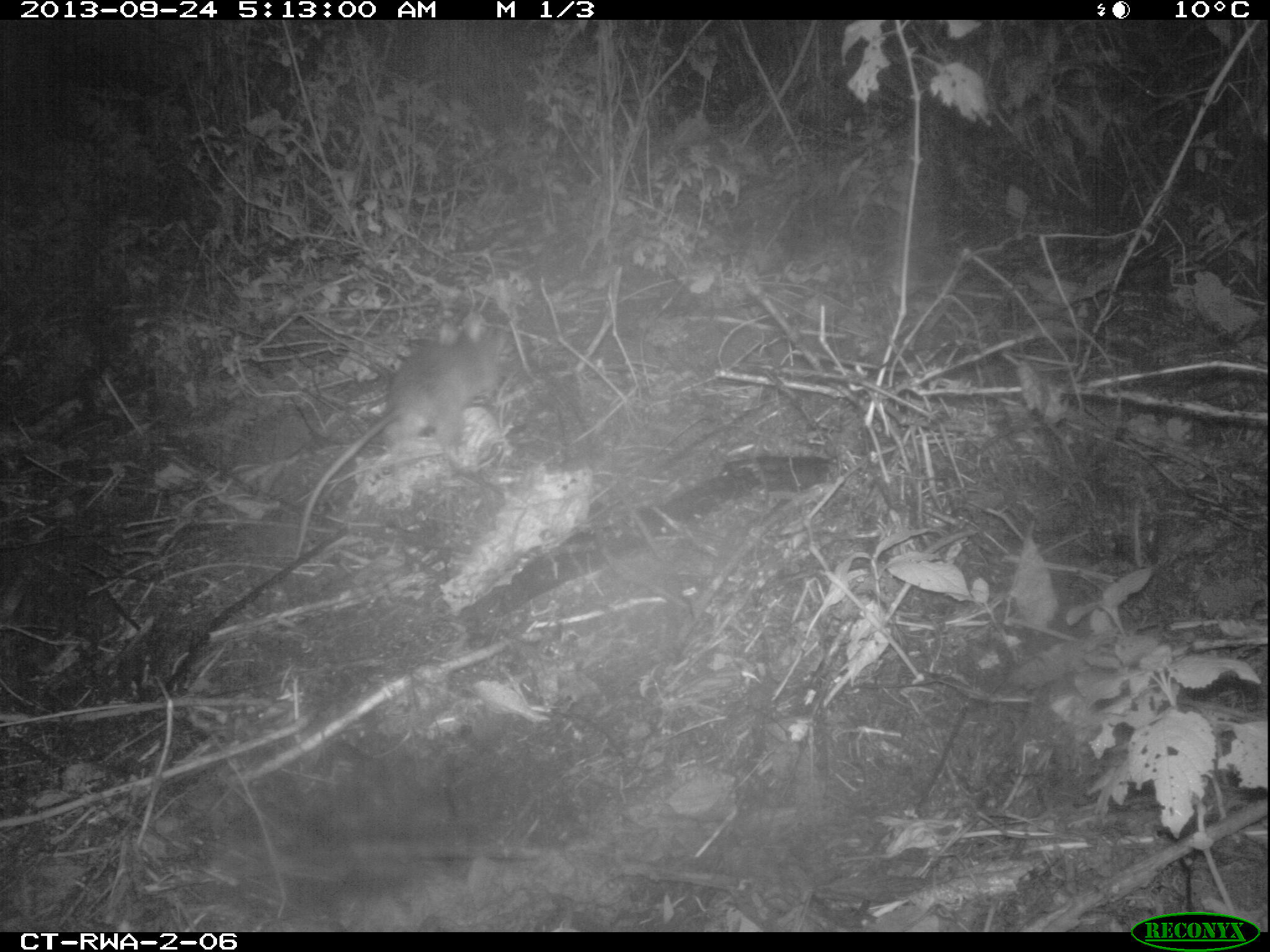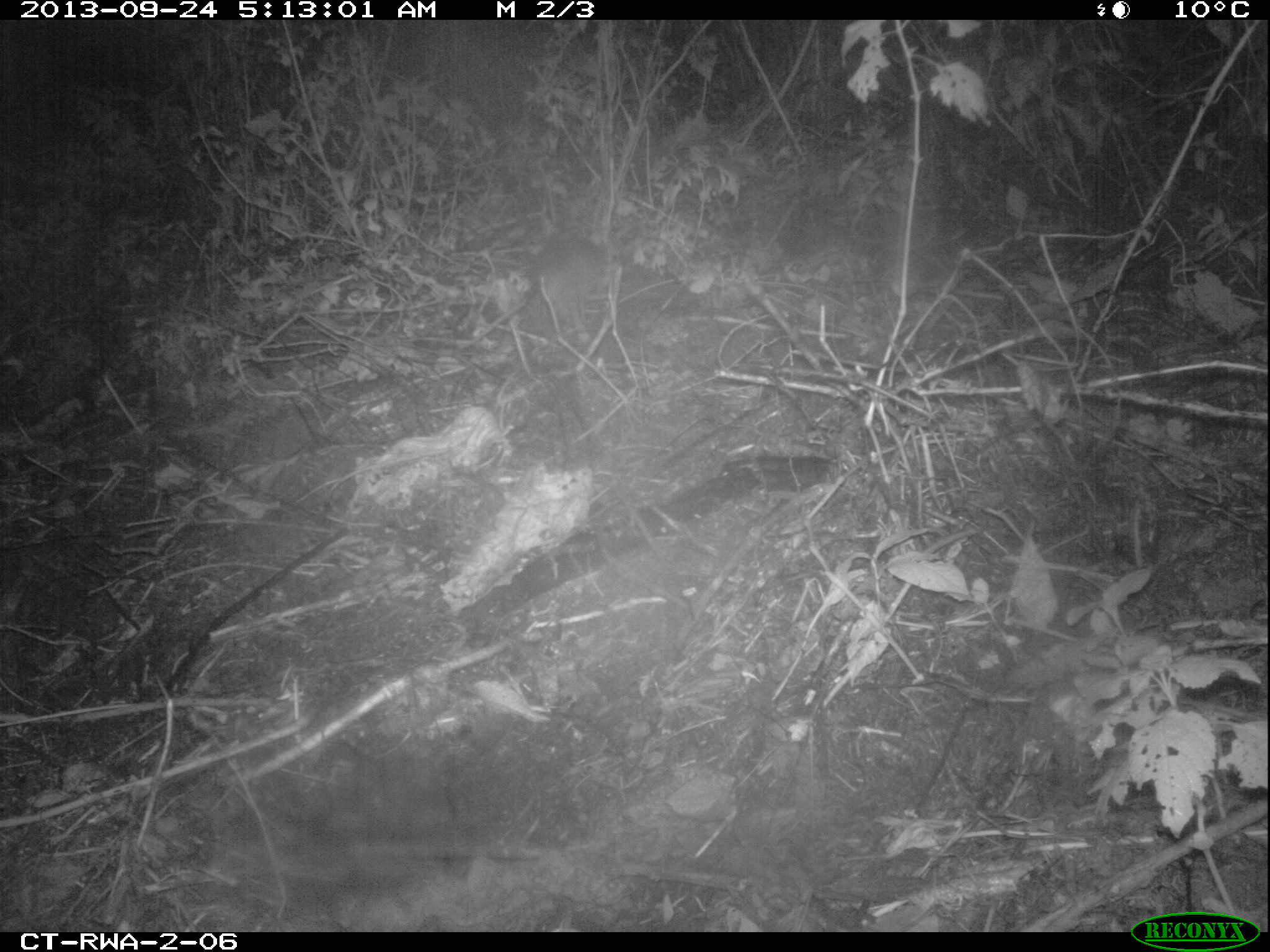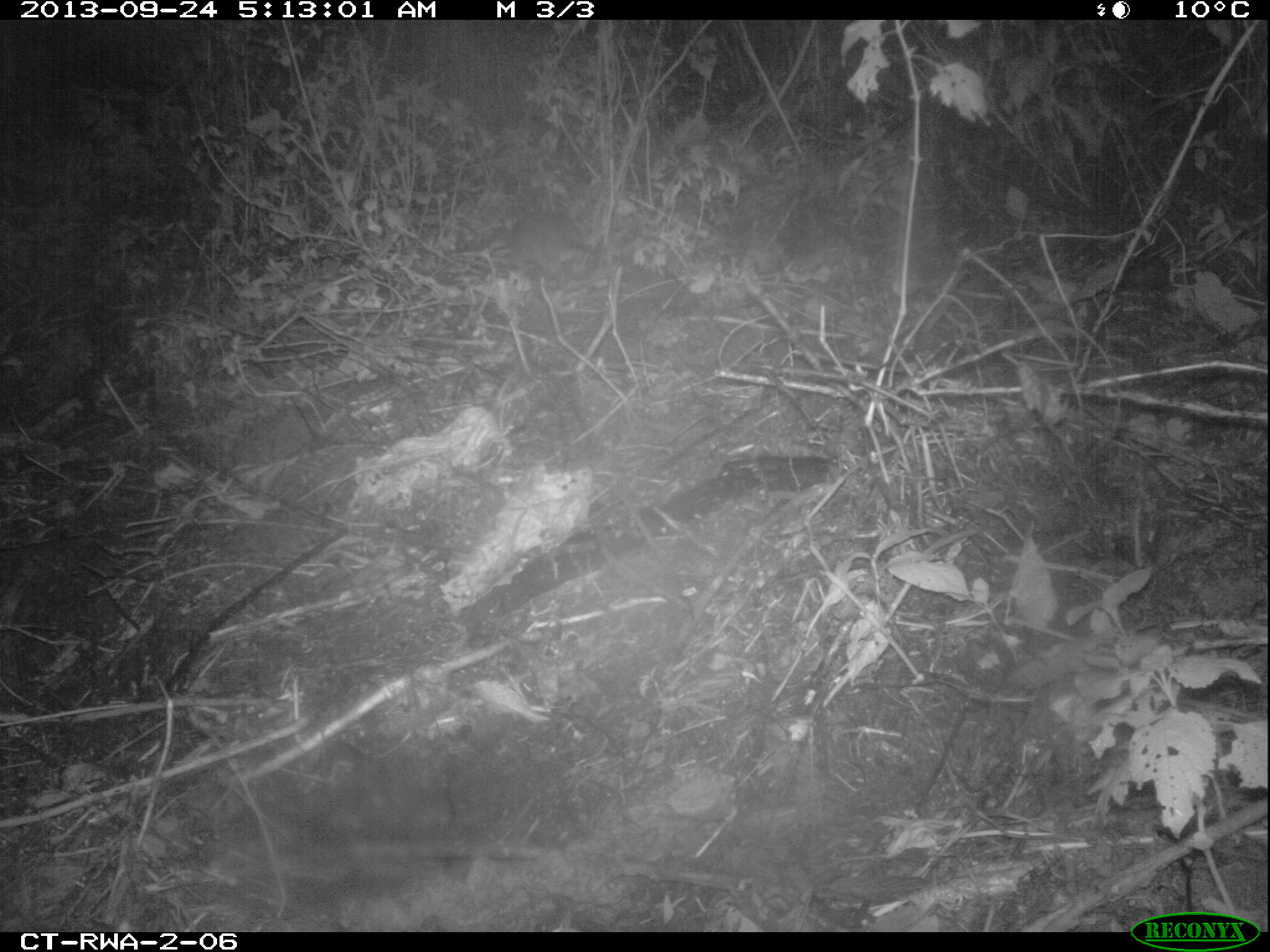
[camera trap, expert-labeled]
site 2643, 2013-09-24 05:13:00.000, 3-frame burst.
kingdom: Animalia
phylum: Chordata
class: Mammalia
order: Rodentia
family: Nesomyidae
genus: Cricetomys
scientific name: Cricetomys gambianus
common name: african giant pouched rat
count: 1